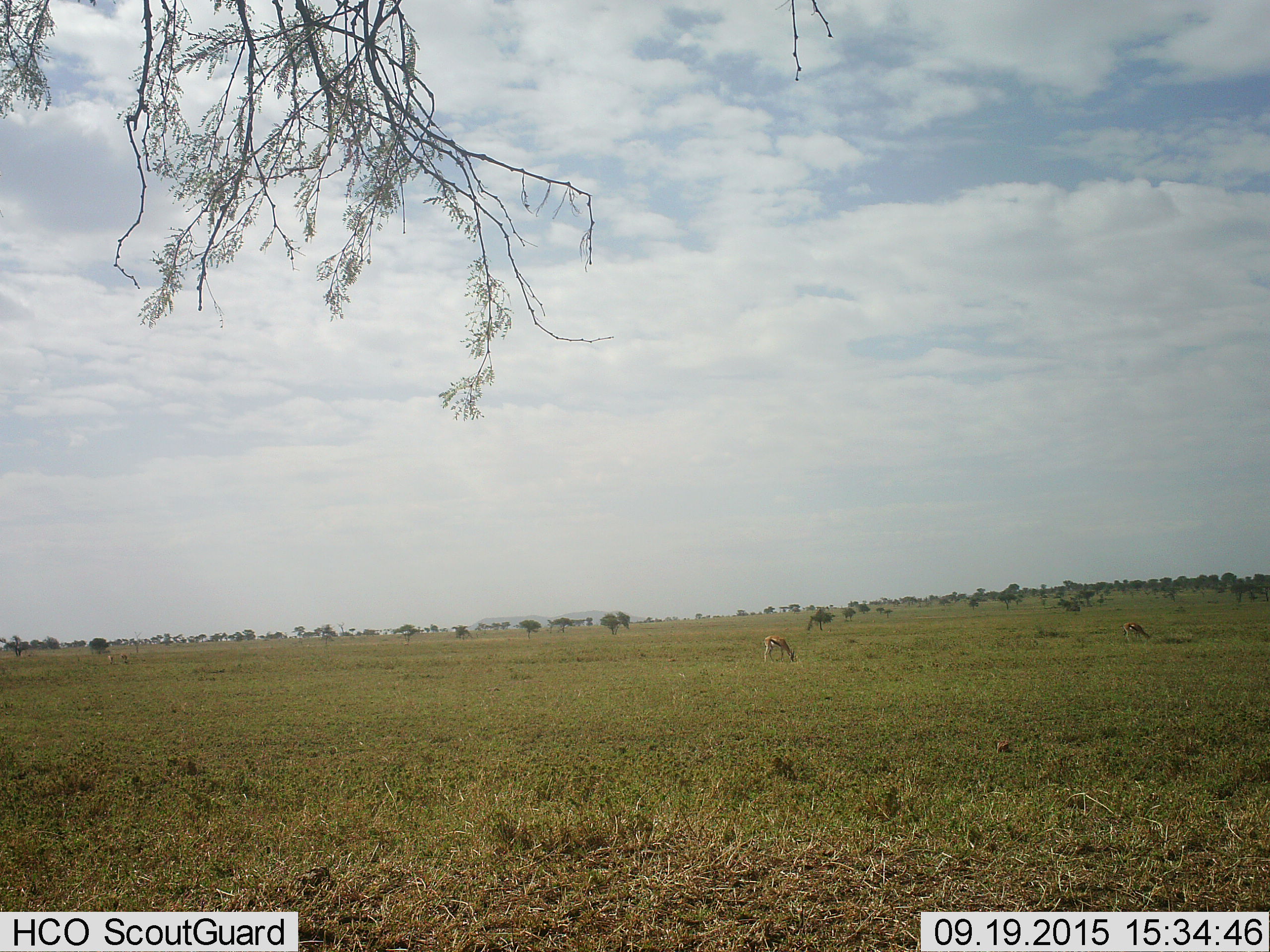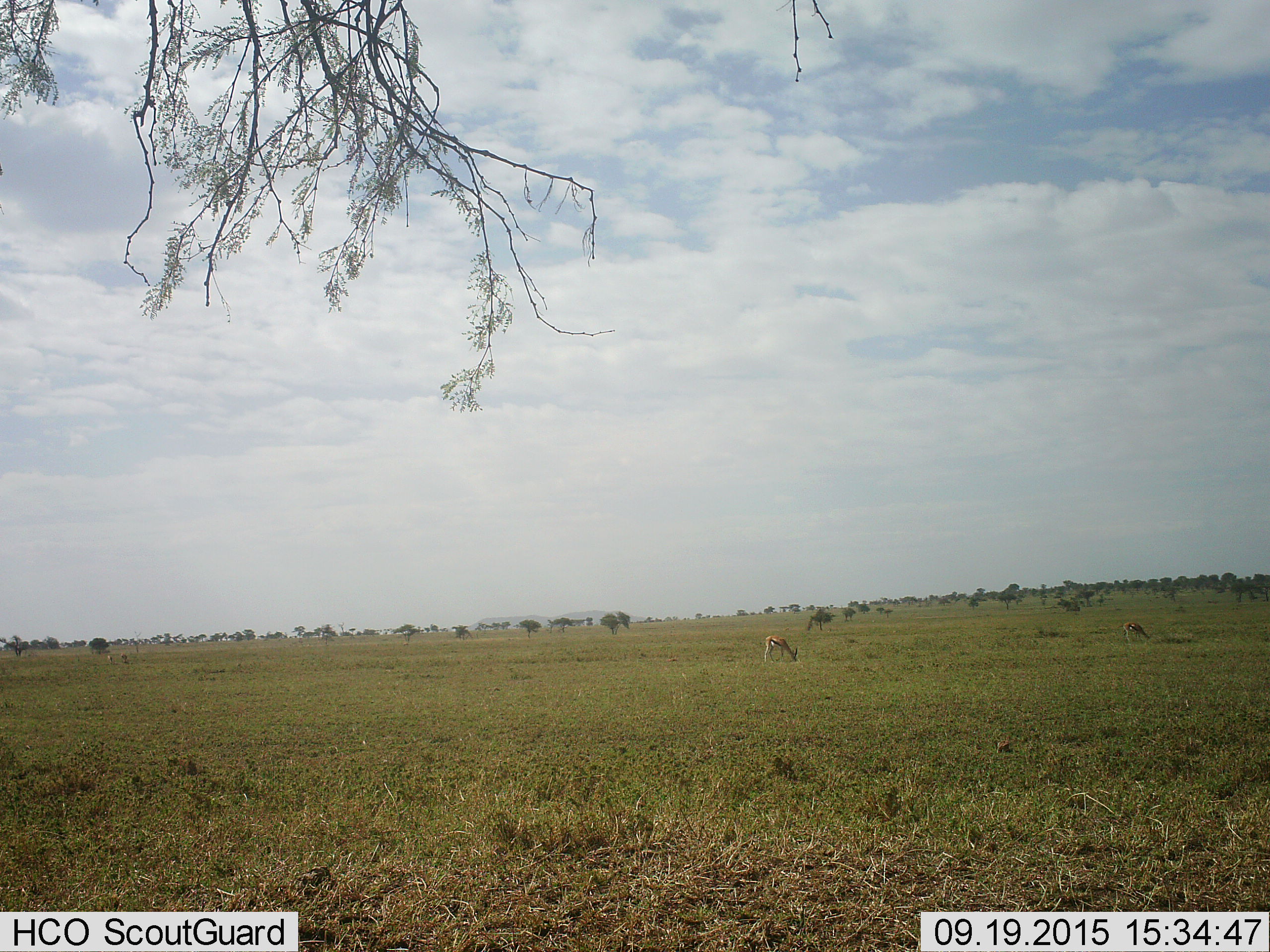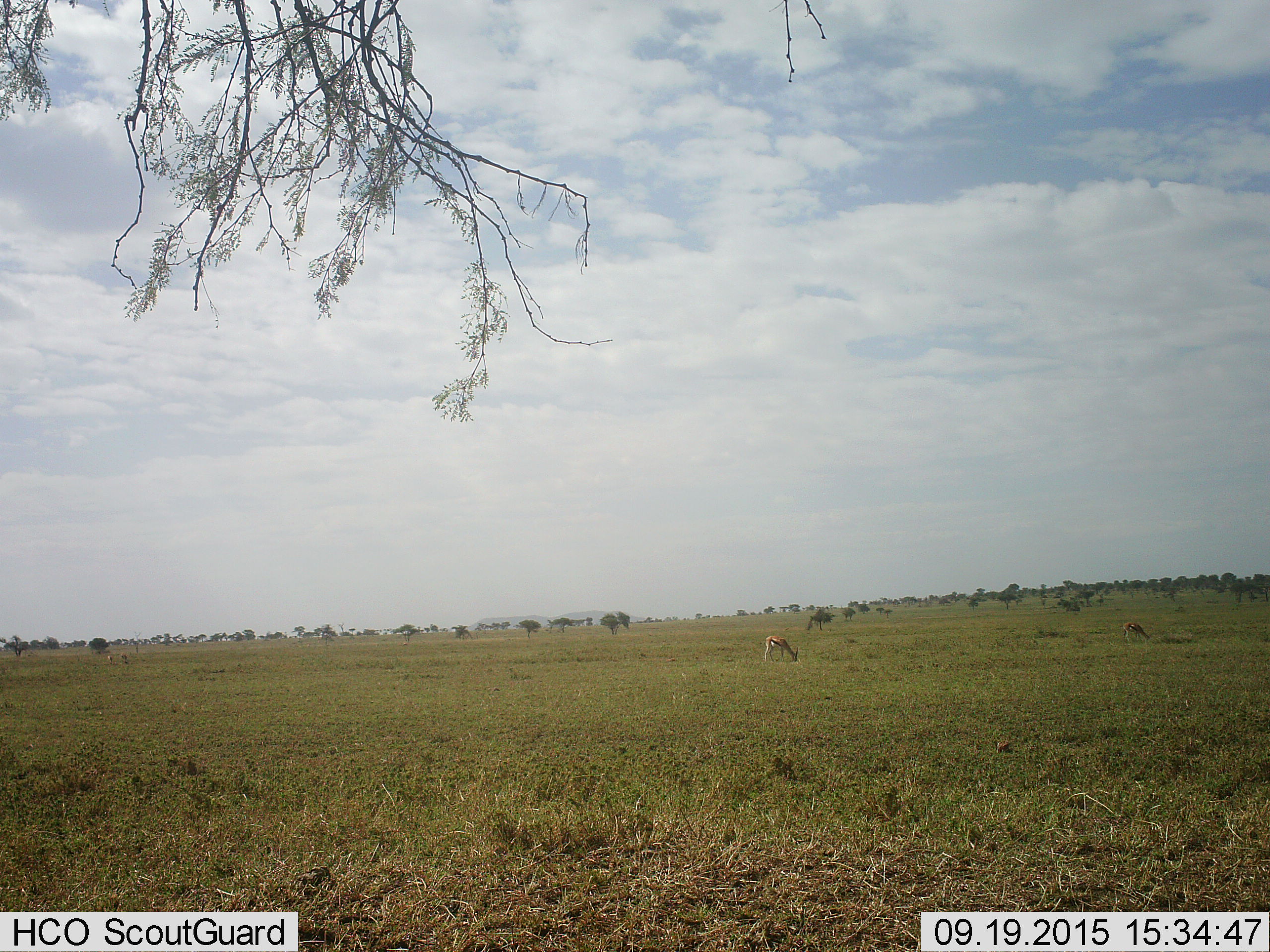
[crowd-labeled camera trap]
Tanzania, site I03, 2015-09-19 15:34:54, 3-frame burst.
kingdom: Animalia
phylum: Chordata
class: Mammalia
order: Artiodactyla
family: Bovidae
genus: Eudorcas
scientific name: Eudorcas thomsonii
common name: thomson's gazelle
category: gazellethomsons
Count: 2.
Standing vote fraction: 20%.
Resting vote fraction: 0%.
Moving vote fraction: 0%.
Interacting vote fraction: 0%.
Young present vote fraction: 10%.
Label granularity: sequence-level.